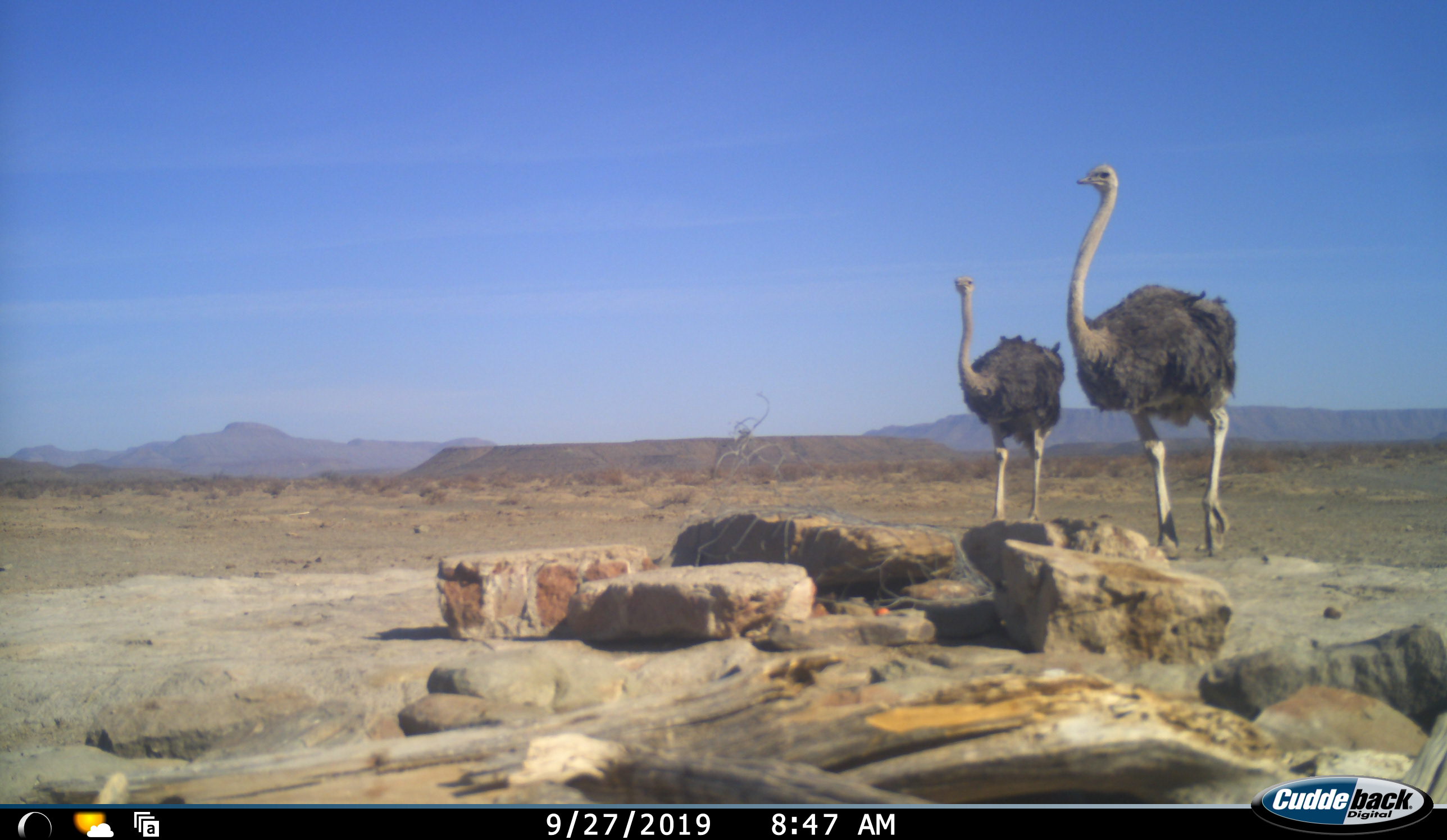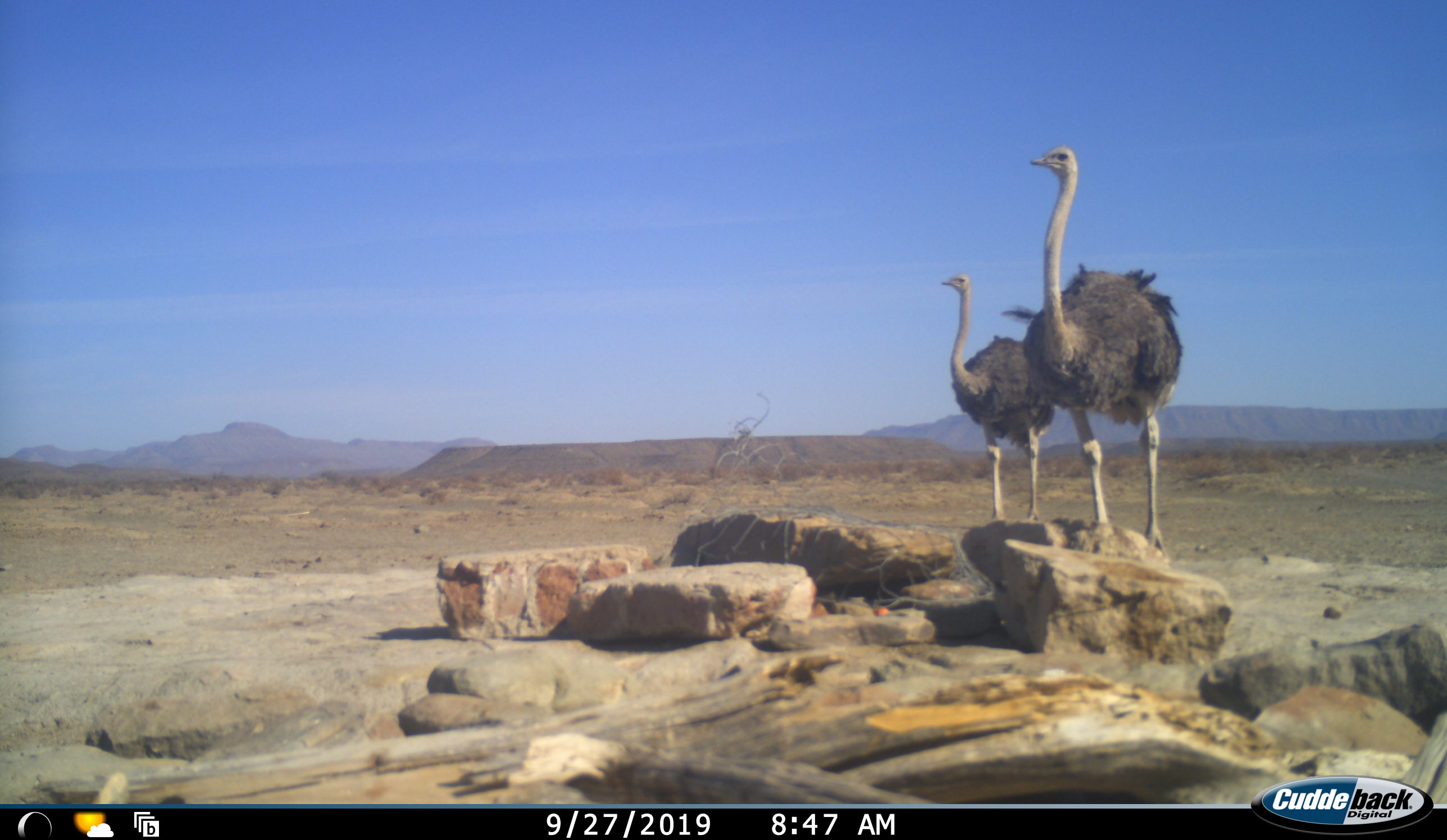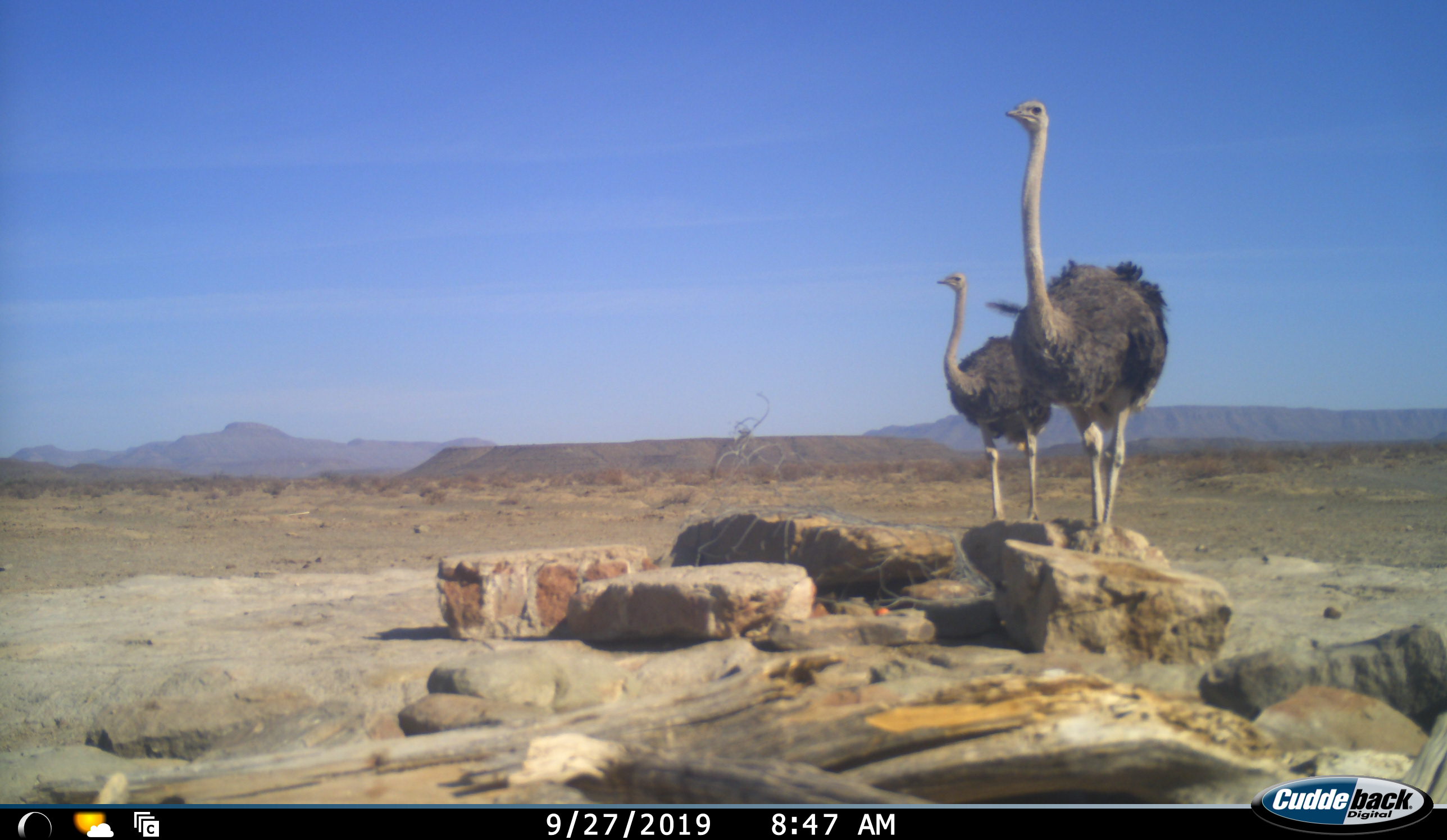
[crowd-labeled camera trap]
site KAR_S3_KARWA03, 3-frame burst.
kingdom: Animalia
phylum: Chordata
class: Aves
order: Struthioniformes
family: Struthionidae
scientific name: Struthionidae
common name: ostrich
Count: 2.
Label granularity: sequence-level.